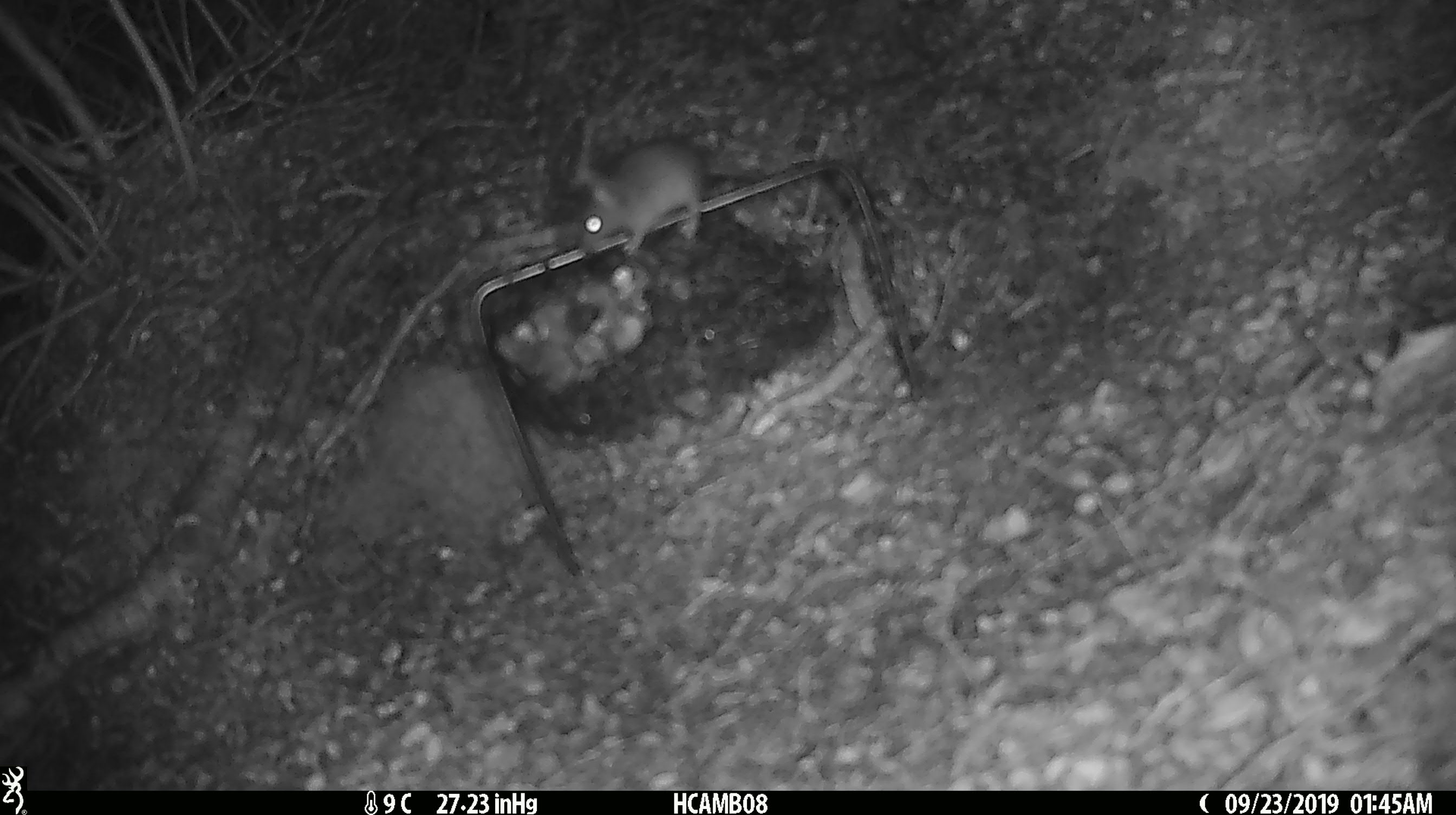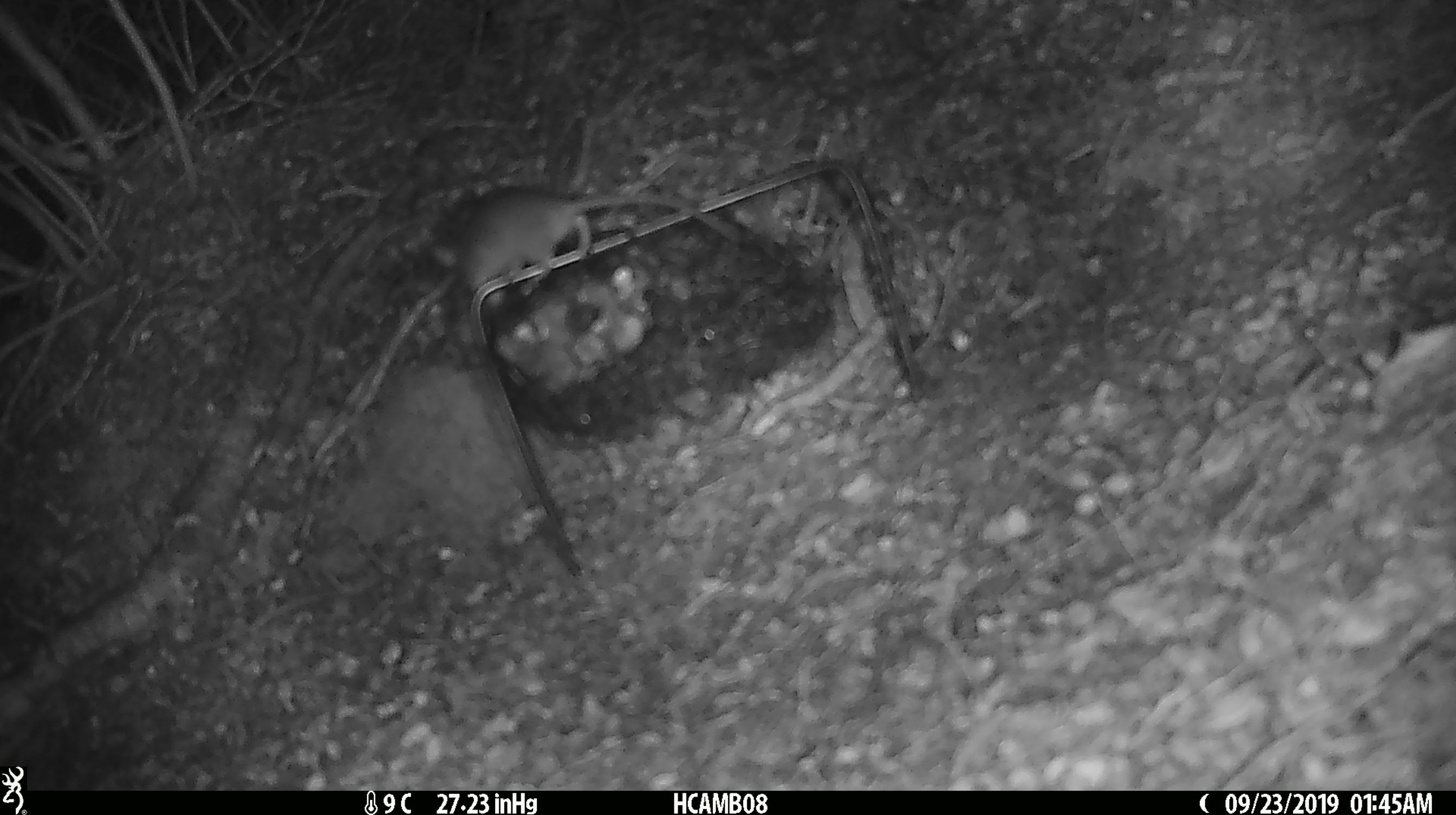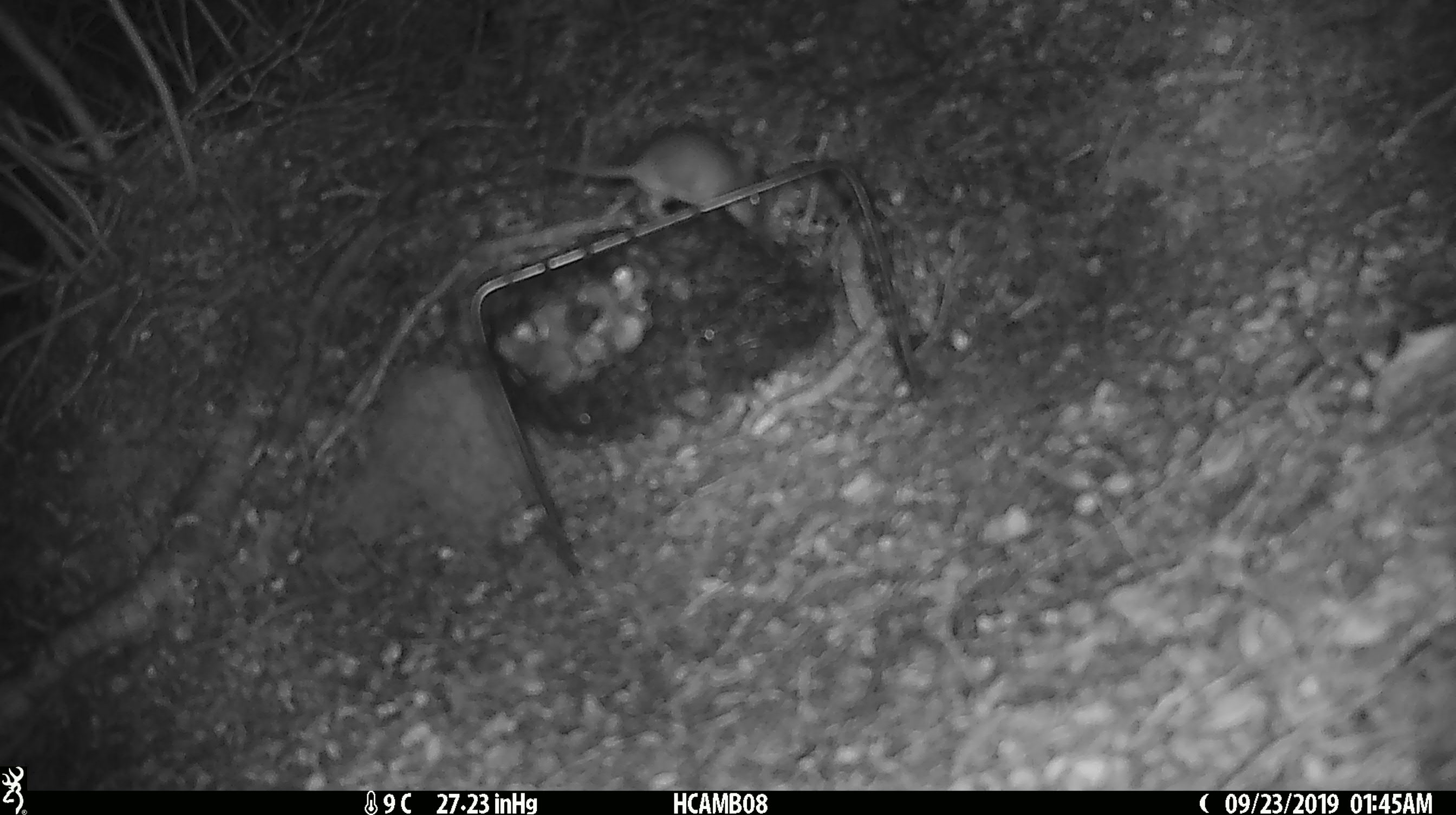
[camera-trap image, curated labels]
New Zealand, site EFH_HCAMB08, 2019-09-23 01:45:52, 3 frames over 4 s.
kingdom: Animalia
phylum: Chordata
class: Mammalia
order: Rodentia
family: Muridae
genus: Mus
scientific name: Mus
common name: mouse